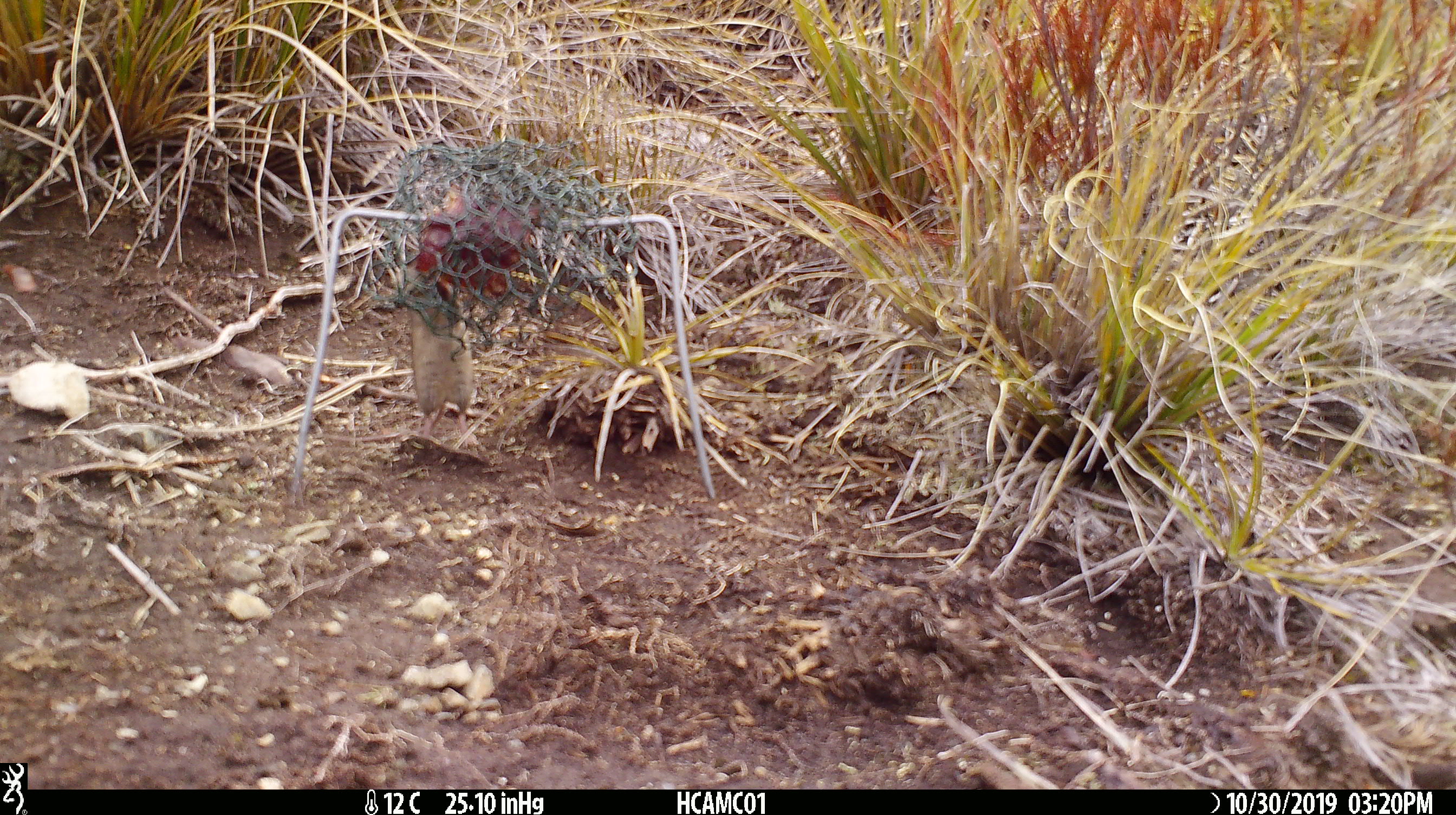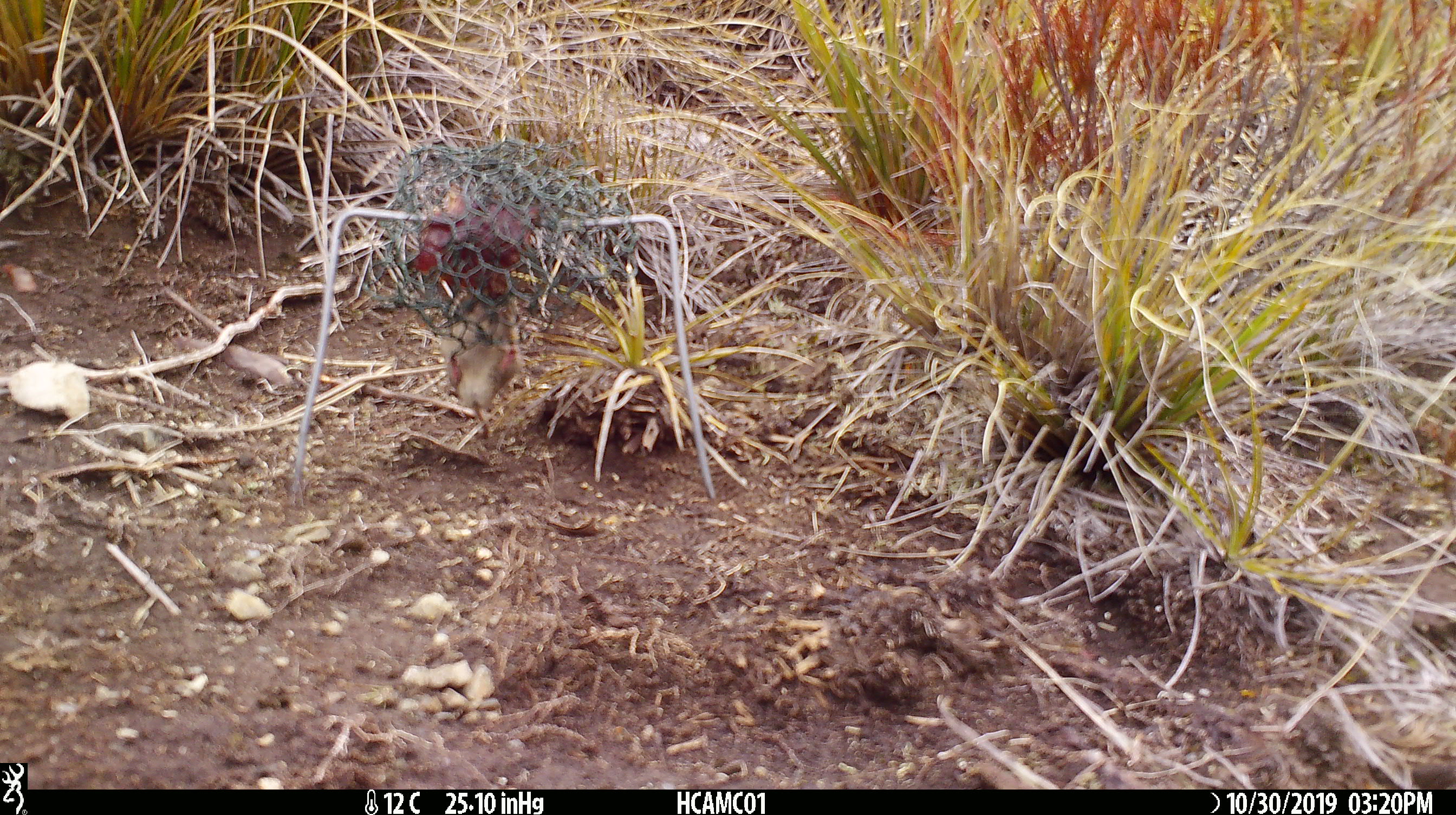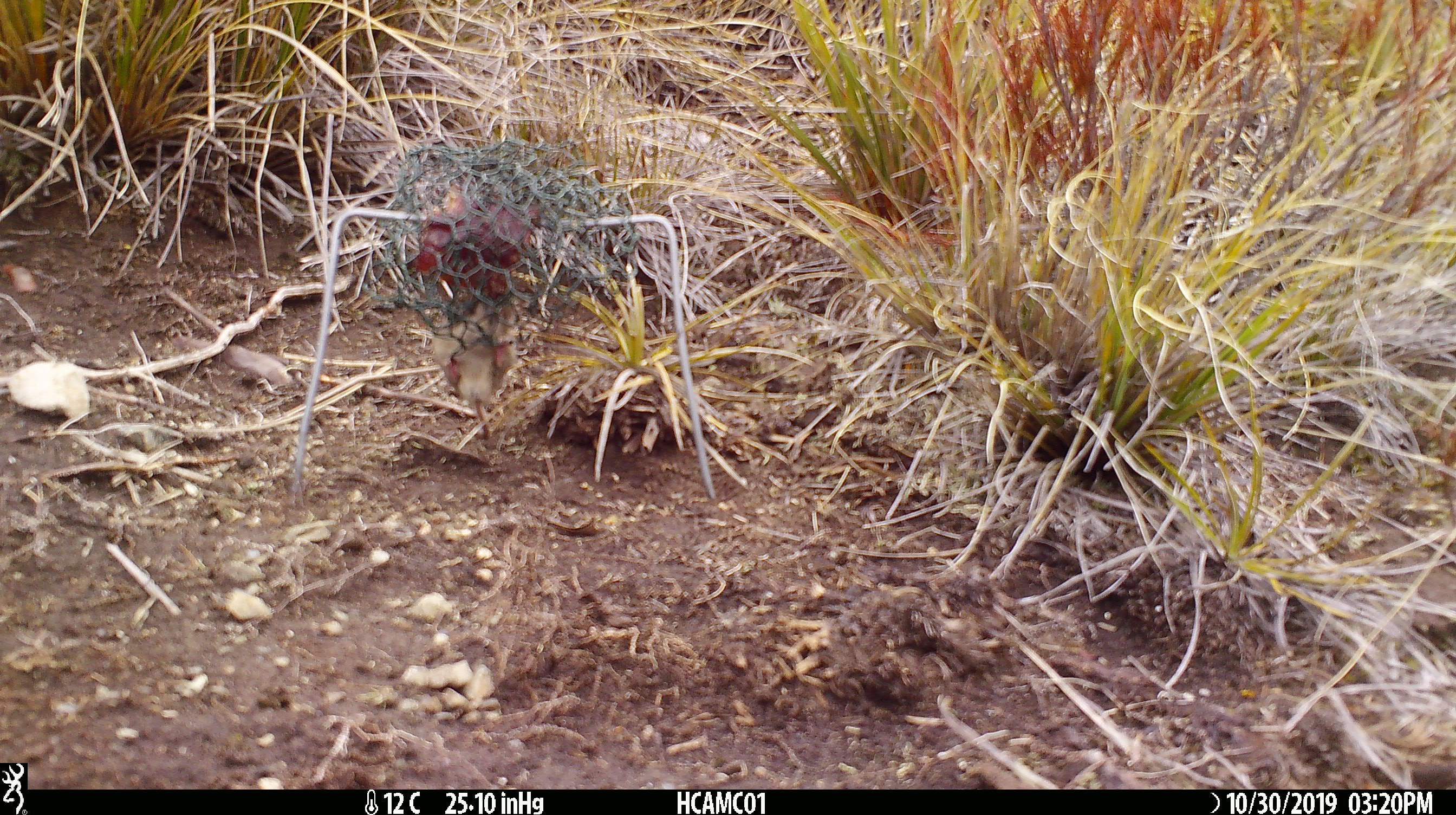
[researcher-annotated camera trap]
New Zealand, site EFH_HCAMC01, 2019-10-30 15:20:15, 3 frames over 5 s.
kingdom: Animalia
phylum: Chordata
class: Mammalia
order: Rodentia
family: Muridae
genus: Mus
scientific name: Mus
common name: mouse